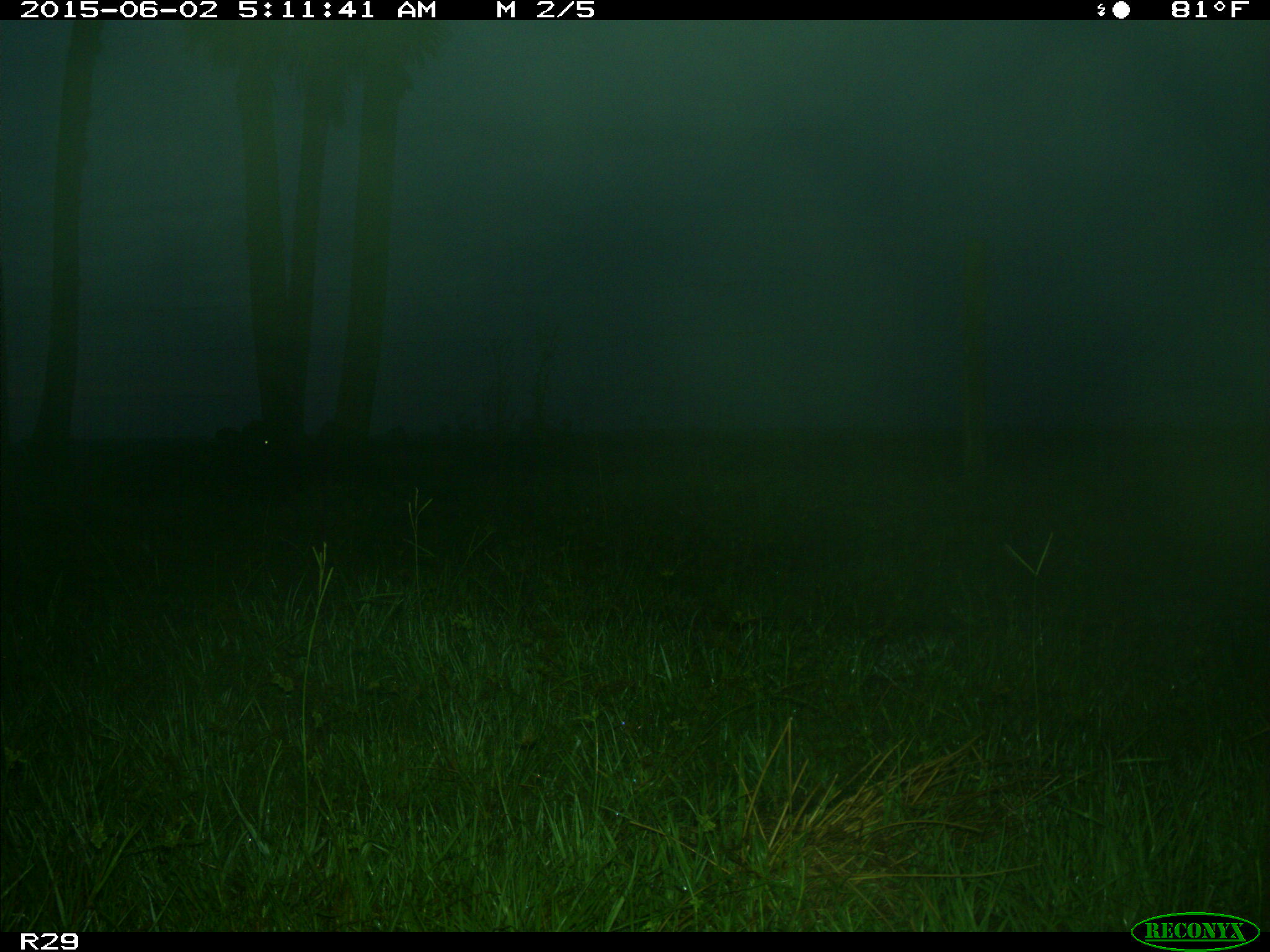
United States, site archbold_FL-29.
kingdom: Animalia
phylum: Chordata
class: Mammalia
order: Artiodactyla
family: Bovidae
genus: Bos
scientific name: Bos taurus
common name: domestic cow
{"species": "Bos taurus (domestic cow)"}